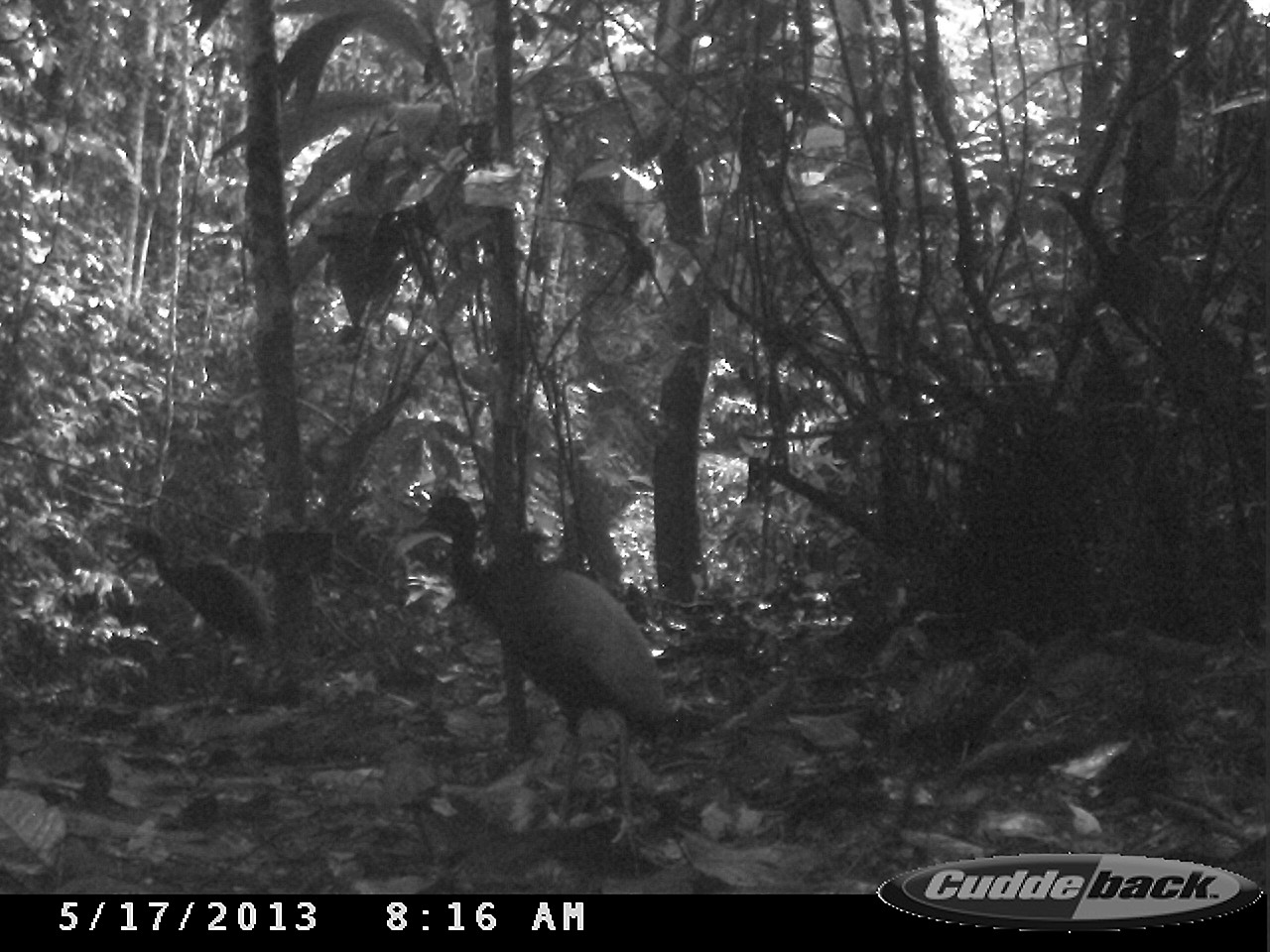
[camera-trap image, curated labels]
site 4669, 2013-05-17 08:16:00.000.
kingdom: Animalia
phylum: Chordata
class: Aves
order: Gruiformes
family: Psophiidae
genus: Psophia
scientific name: Psophia crepitans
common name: gray-winged trumpeter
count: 2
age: adult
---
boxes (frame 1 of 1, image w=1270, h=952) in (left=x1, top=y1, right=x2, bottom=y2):
psophia crepitans: (left=409, top=492, right=672, bottom=879); (left=118, top=518, right=278, bottom=709)